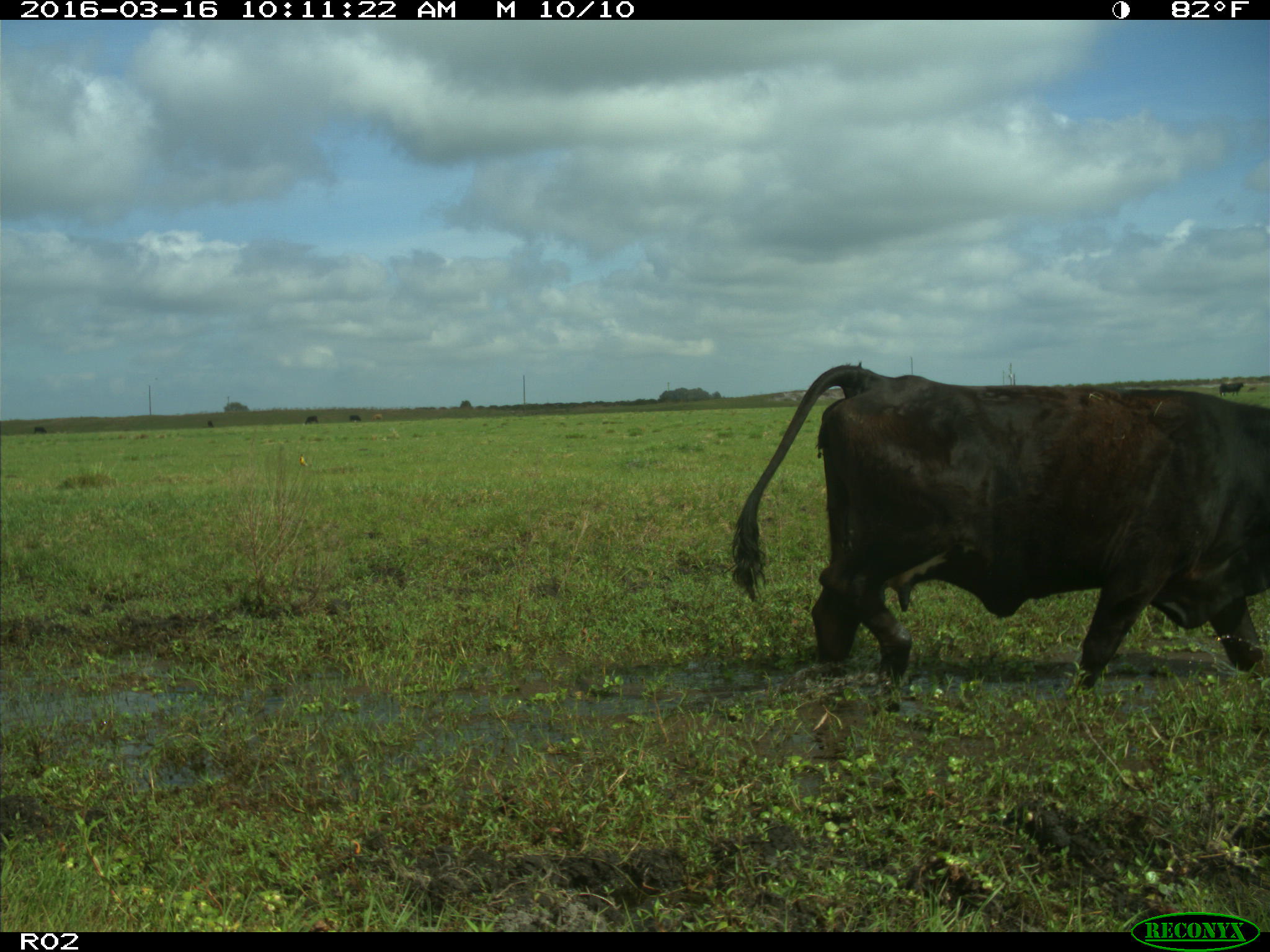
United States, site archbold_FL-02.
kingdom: Animalia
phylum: Chordata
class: Mammalia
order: Artiodactyla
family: Bovidae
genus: Bos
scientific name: Bos taurus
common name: domestic cow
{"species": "Bos taurus (domestic cow)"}